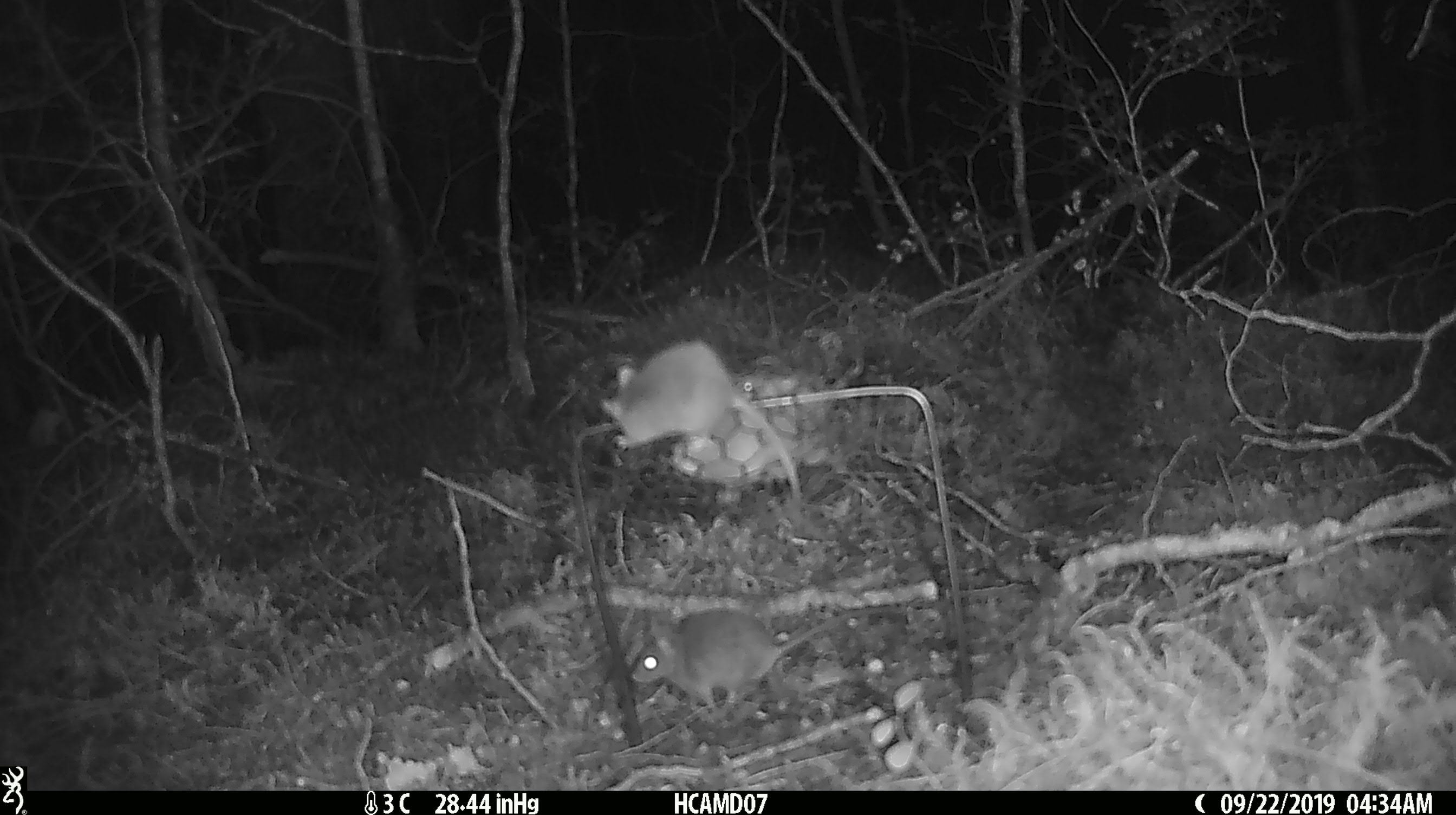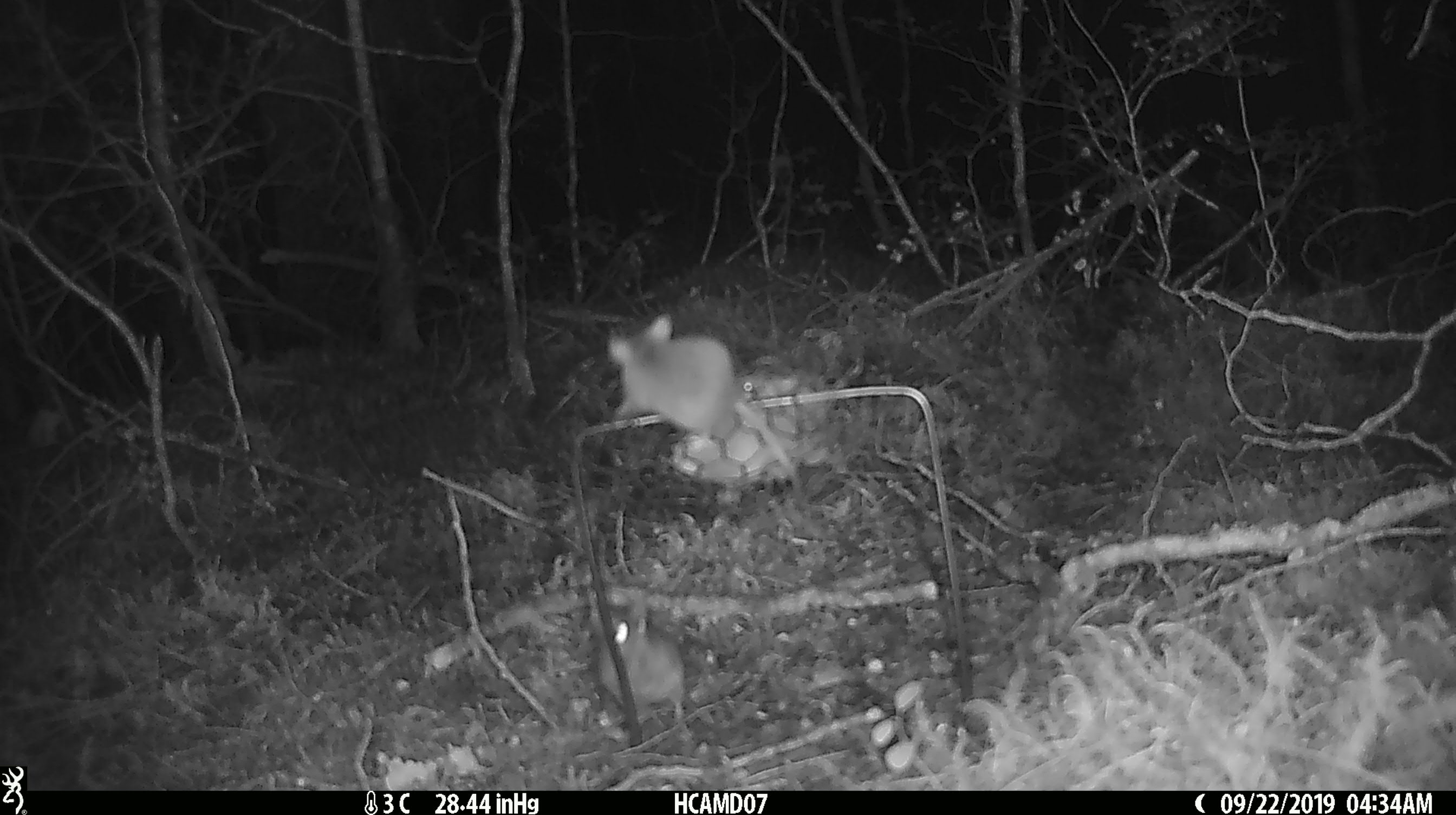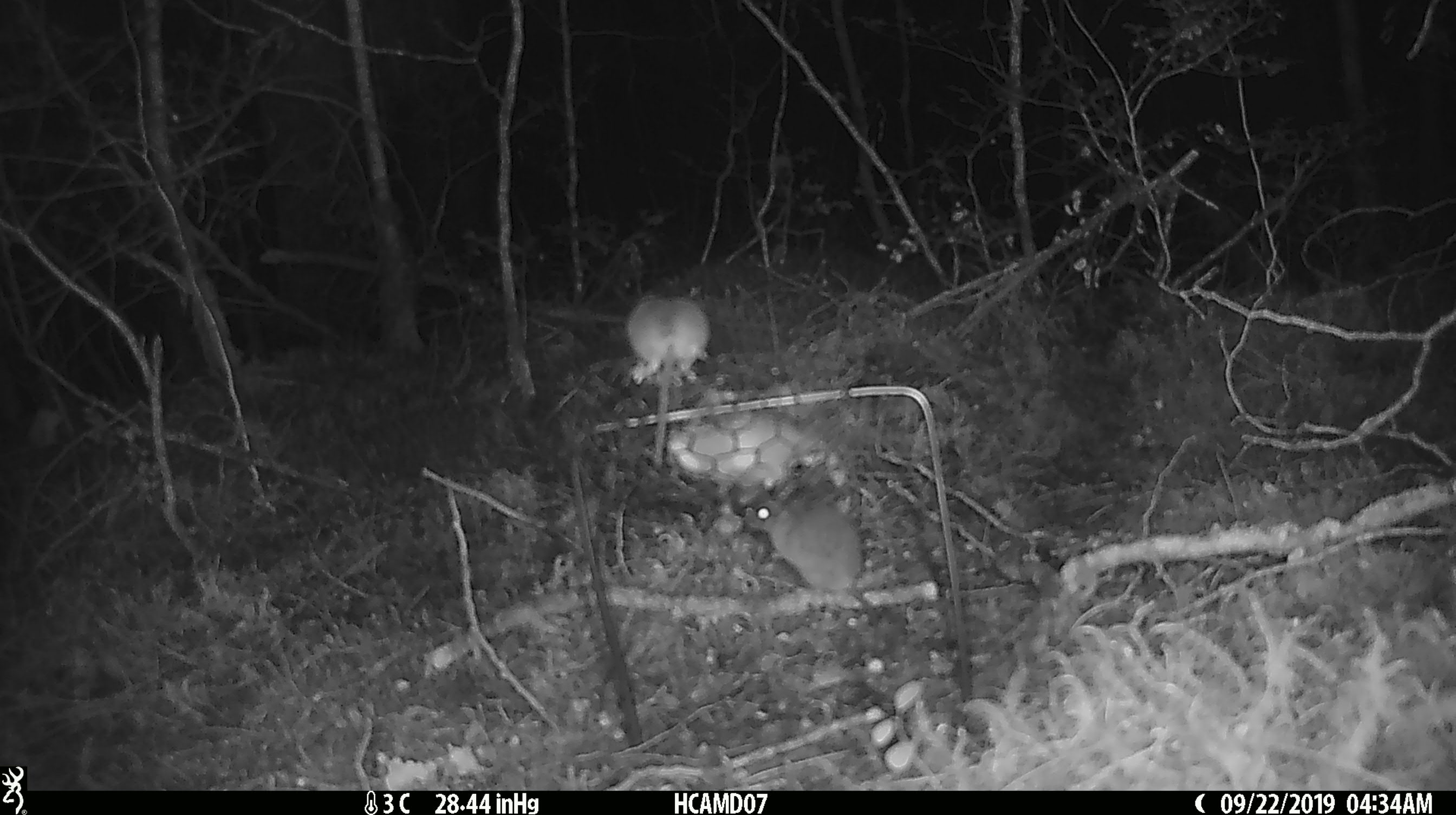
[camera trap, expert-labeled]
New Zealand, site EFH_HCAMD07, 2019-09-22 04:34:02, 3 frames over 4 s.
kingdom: Animalia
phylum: Chordata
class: Mammalia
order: Rodentia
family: Muridae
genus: Mus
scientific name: Mus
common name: mouse